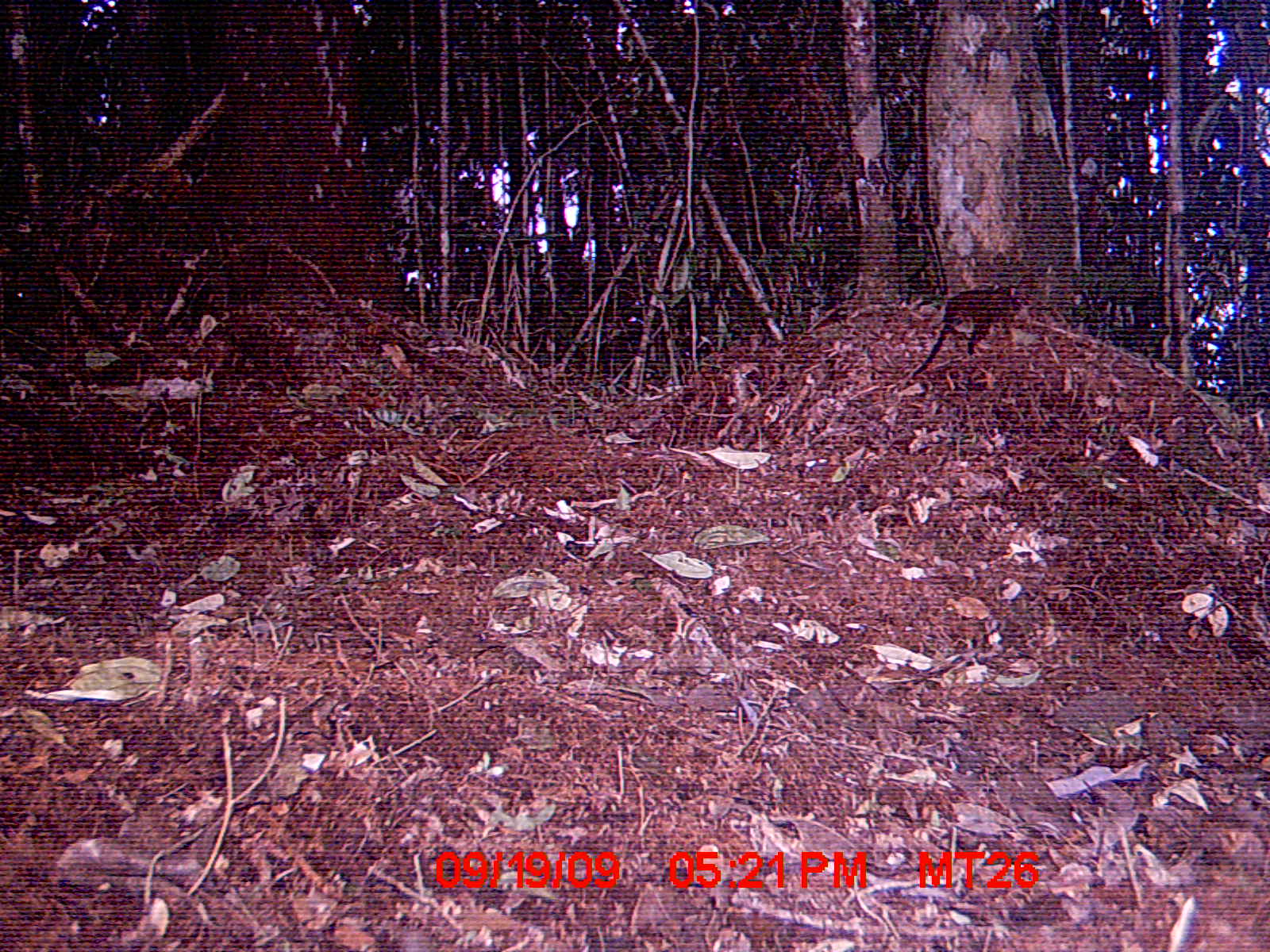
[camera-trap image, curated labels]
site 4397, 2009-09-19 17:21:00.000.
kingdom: Animalia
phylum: Chordata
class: Mammalia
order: Rodentia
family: Nesomyidae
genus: Nesomys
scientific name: Nesomys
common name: nesomys rodents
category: nesomys sp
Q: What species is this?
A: Nesomys sp (nesomys rodents) (Nesomys).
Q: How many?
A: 1.